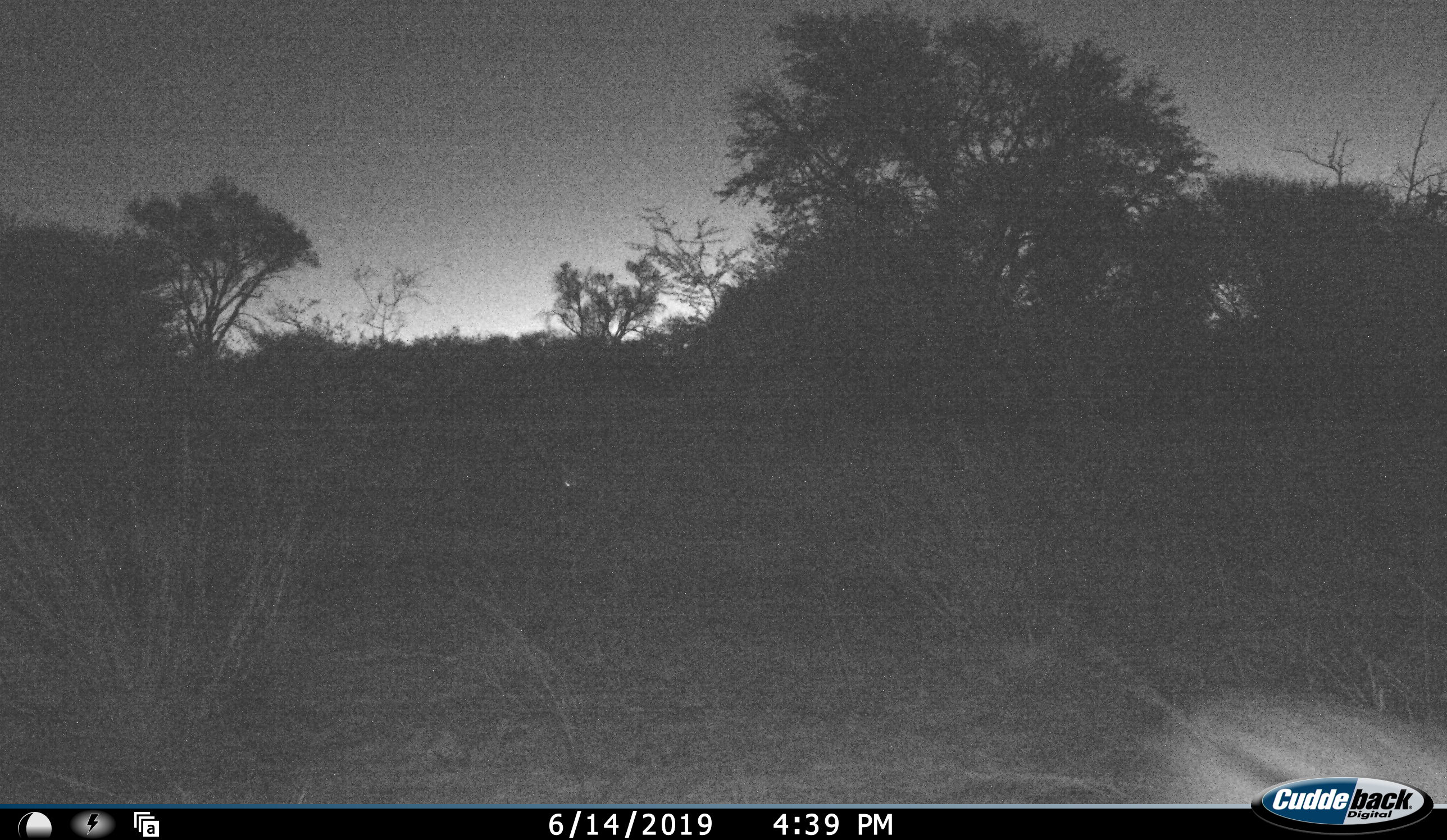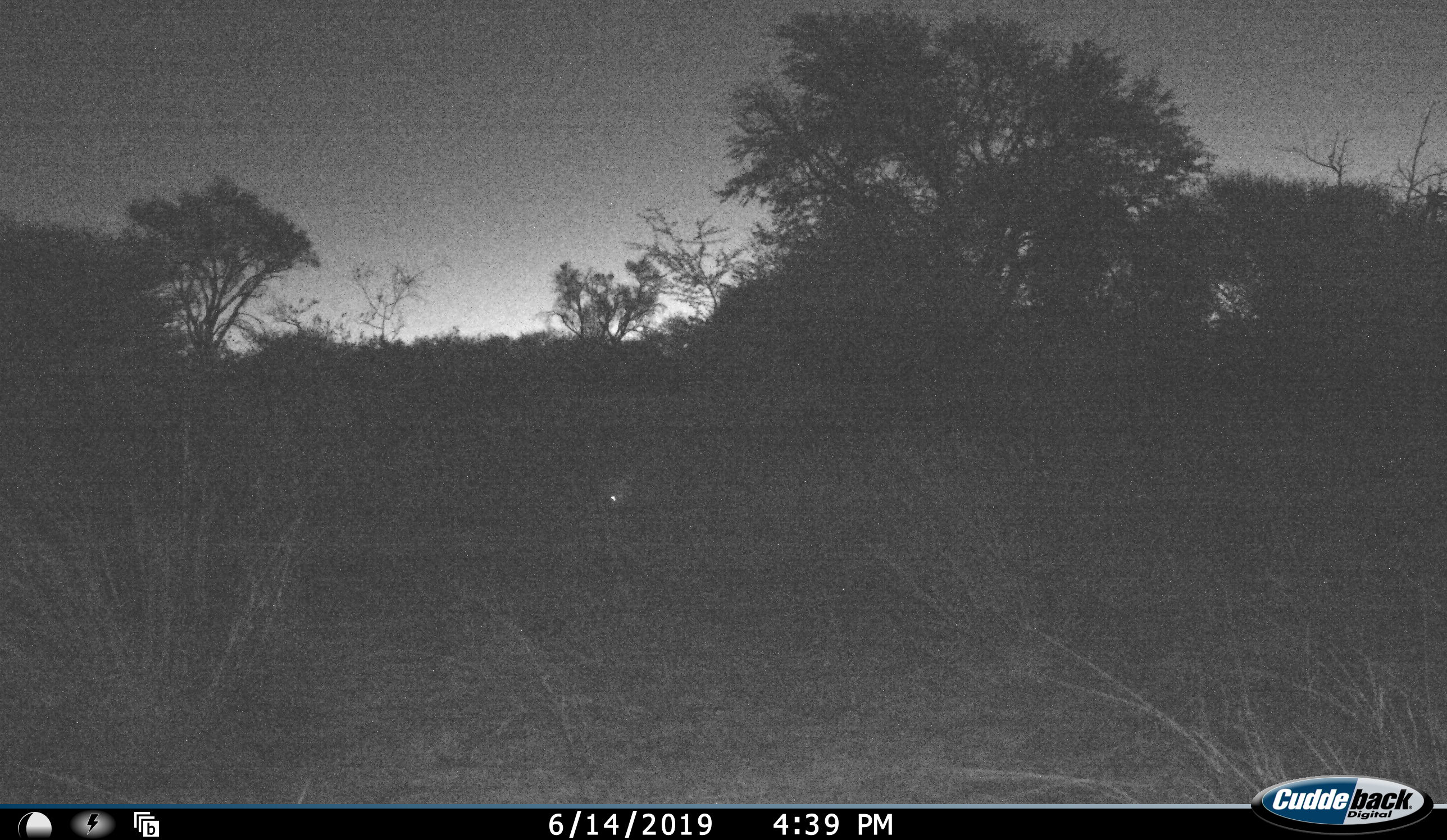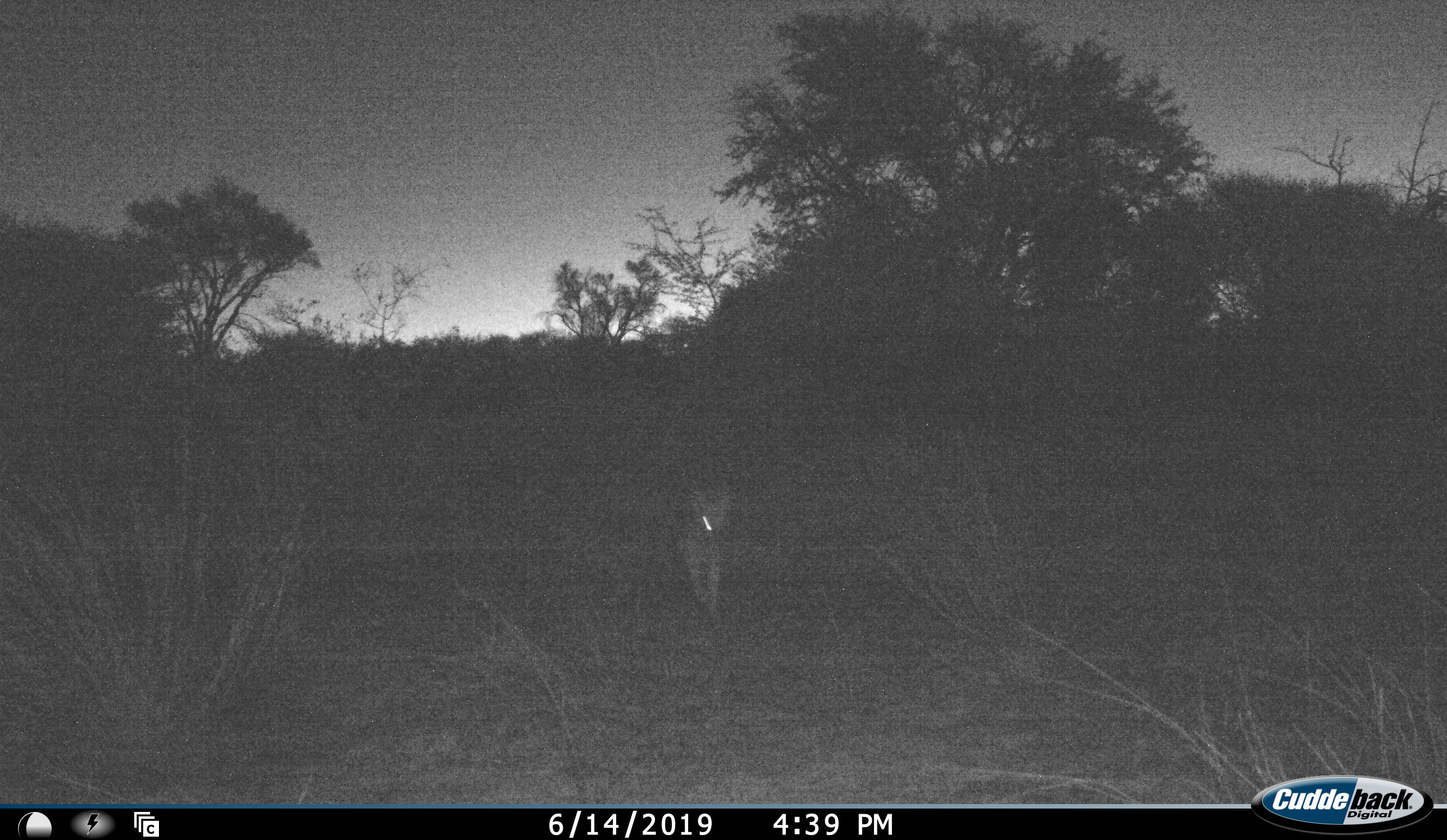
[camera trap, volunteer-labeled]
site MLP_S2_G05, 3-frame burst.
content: unidentified animal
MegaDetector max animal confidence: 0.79